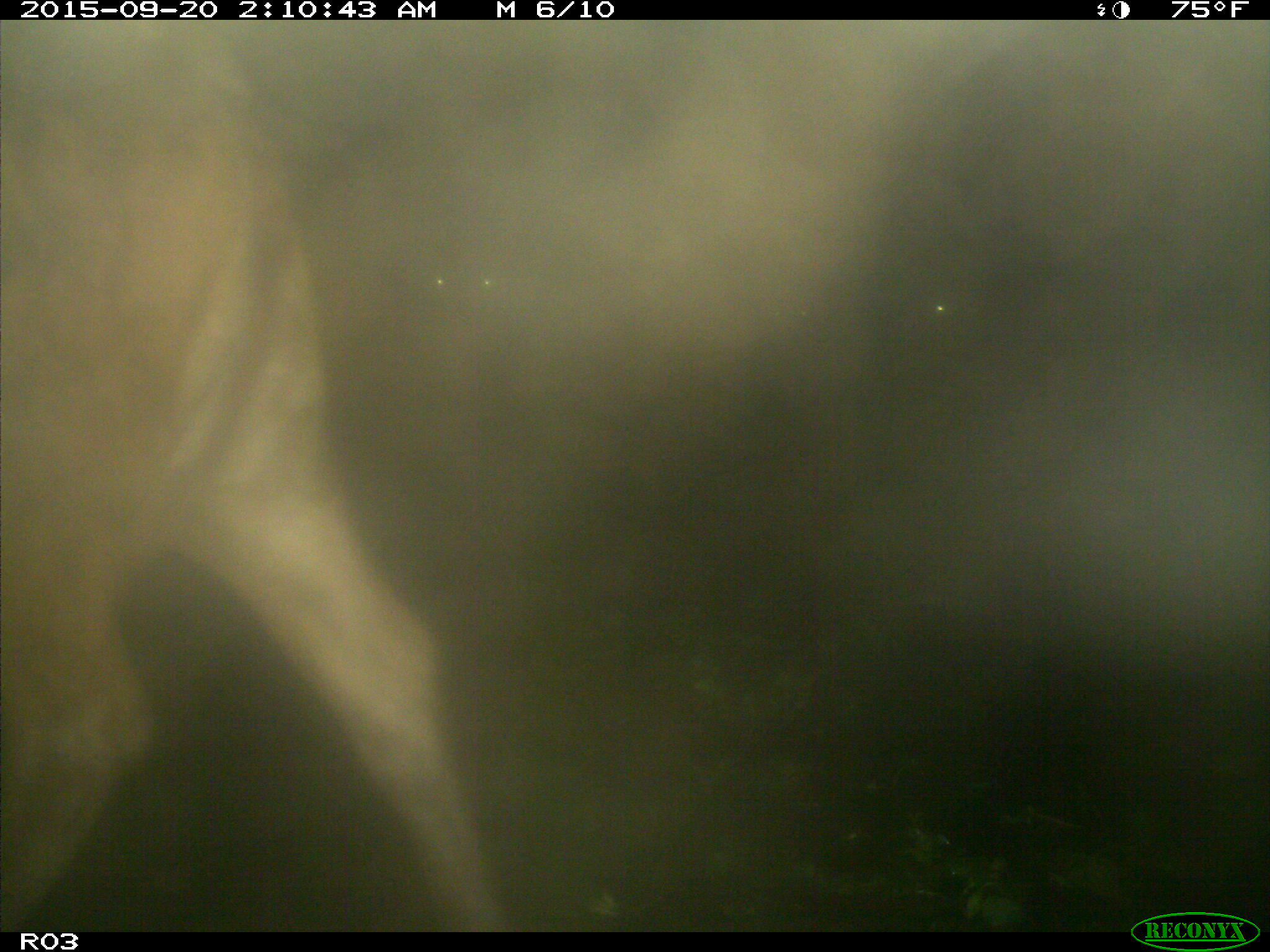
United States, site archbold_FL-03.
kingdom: Animalia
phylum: Chordata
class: Mammalia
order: Artiodactyla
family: Bovidae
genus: Bos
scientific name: Bos taurus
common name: domestic cow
Bos taurus (domestic cow).